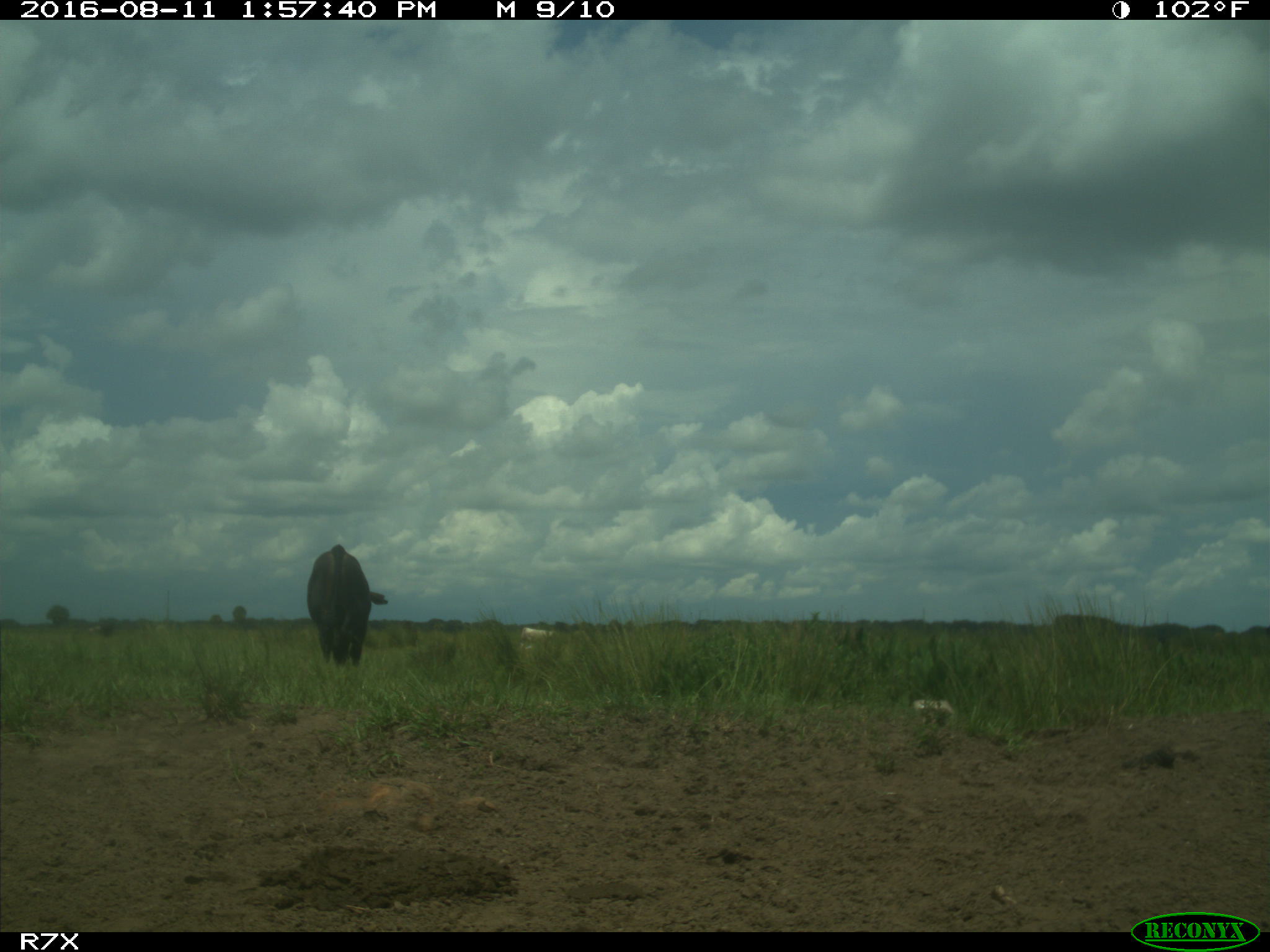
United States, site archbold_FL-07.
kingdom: Animalia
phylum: Chordata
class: Mammalia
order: Artiodactyla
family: Bovidae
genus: Bos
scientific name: Bos taurus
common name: domestic cow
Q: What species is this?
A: Bos taurus (domestic cow).